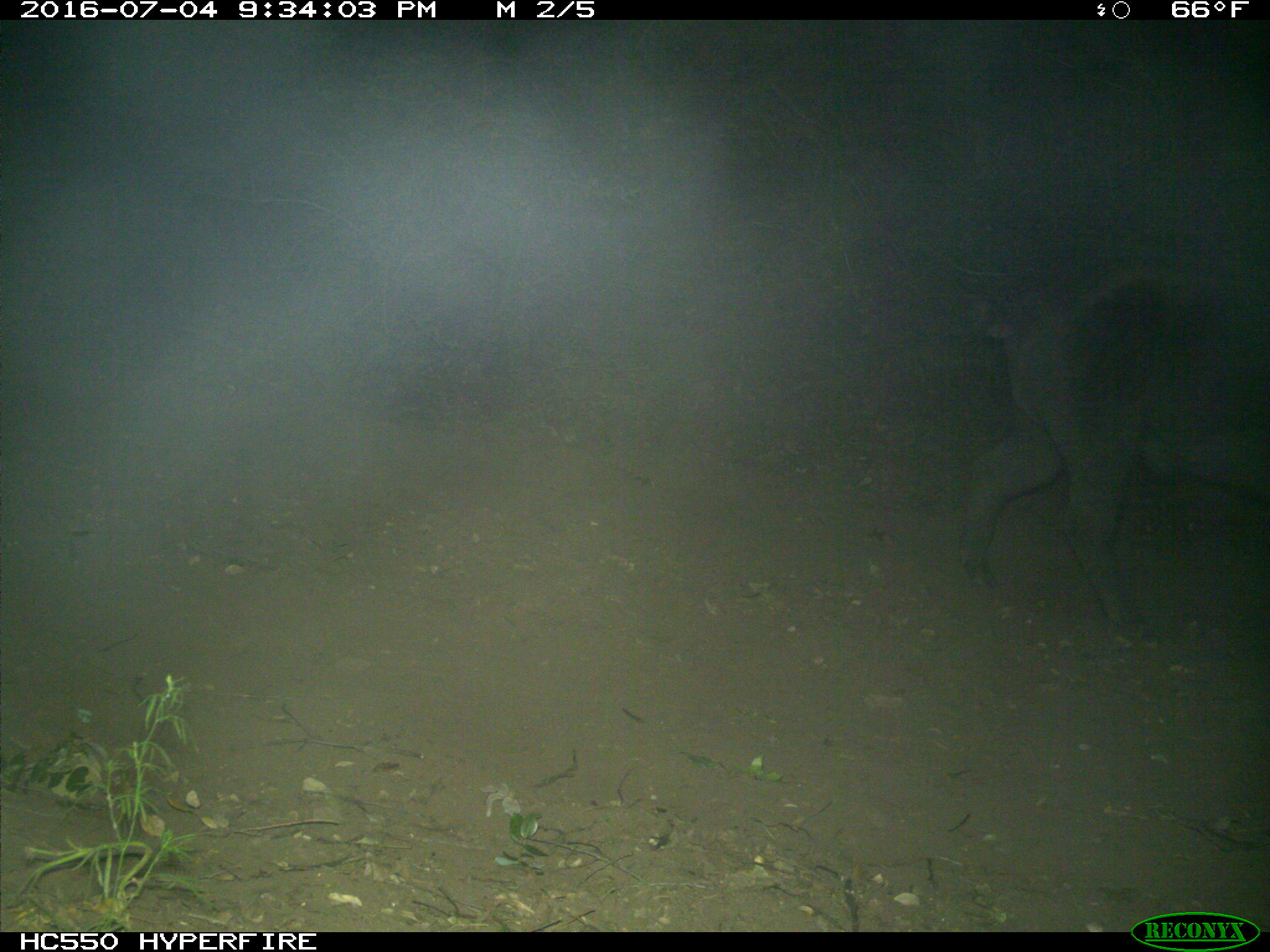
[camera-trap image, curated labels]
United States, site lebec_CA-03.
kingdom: Animalia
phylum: Chordata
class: Mammalia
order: Artiodactyla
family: Suidae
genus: Sus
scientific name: Sus scrofa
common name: wild boar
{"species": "Sus scrofa (wild boar)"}